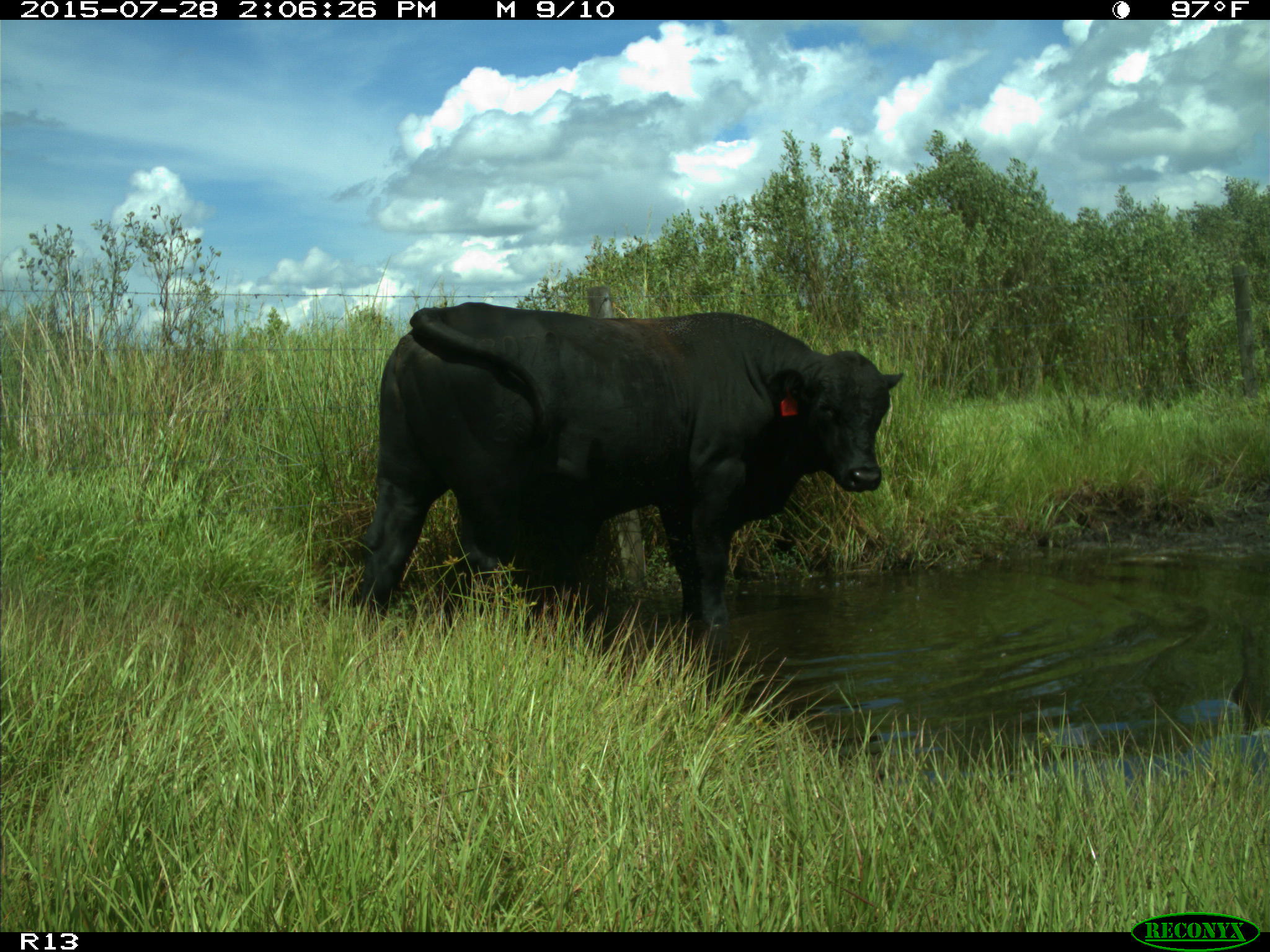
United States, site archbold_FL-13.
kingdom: Animalia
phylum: Chordata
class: Mammalia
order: Artiodactyla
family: Bovidae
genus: Bos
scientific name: Bos taurus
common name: domestic cow